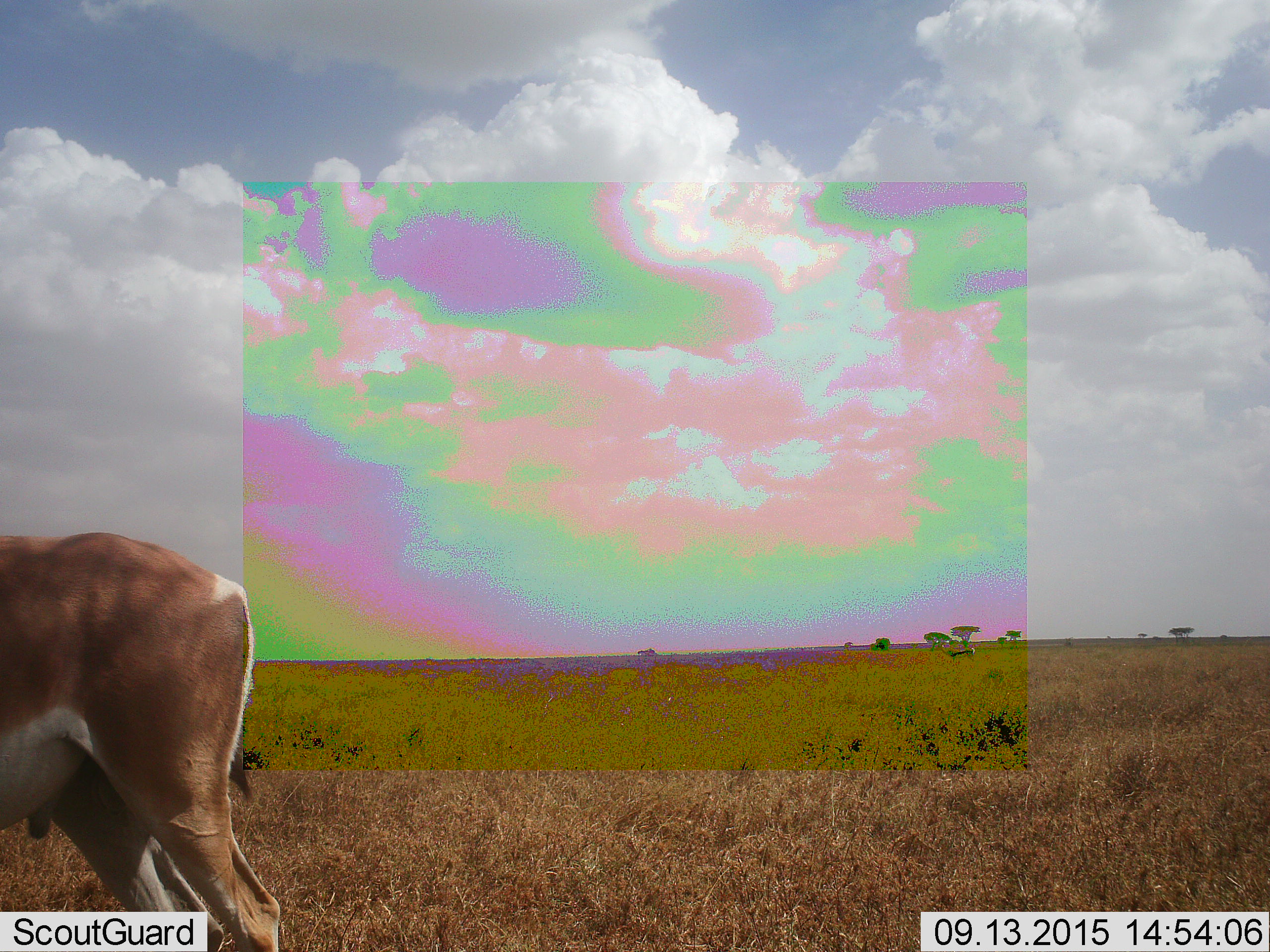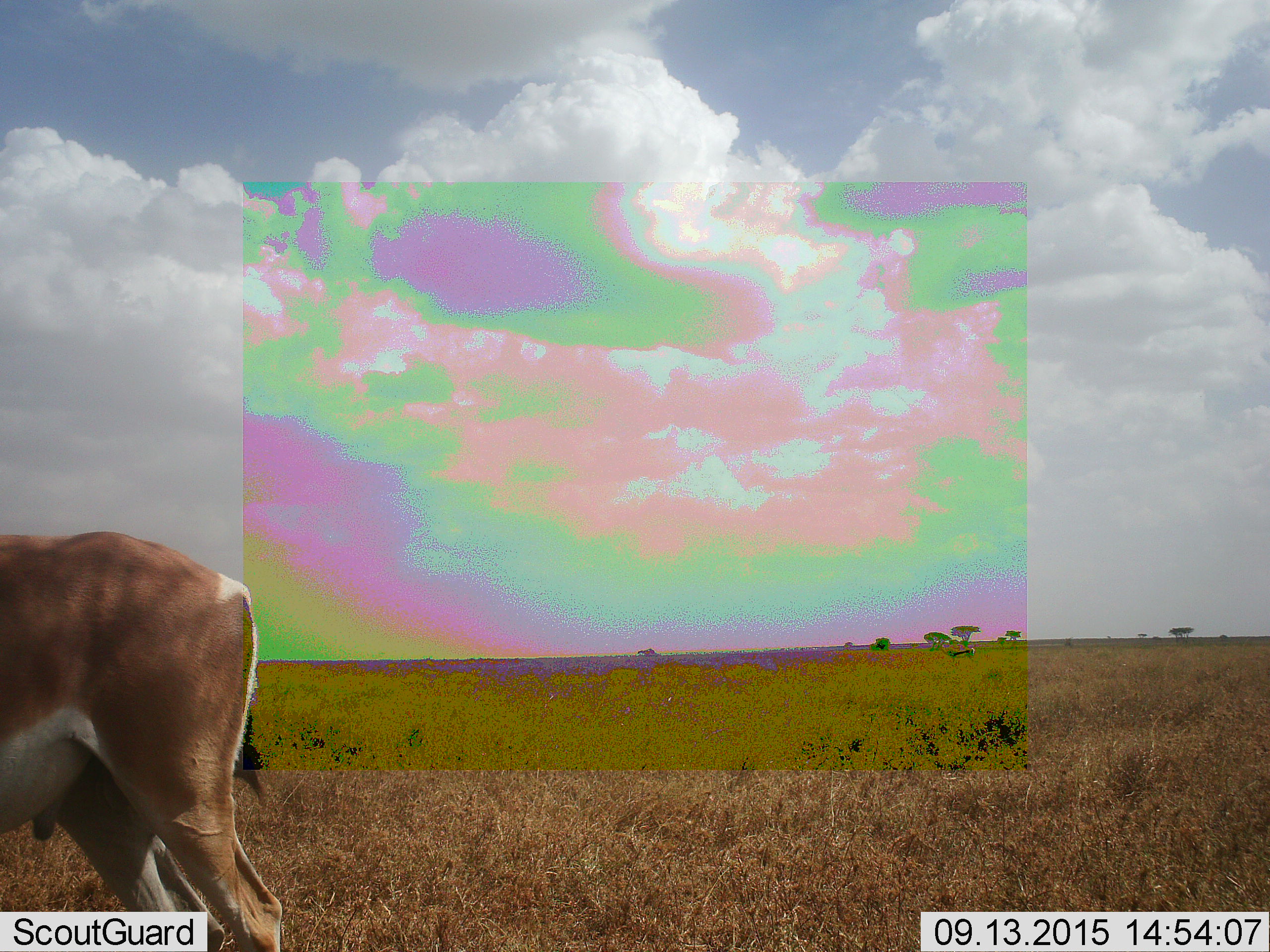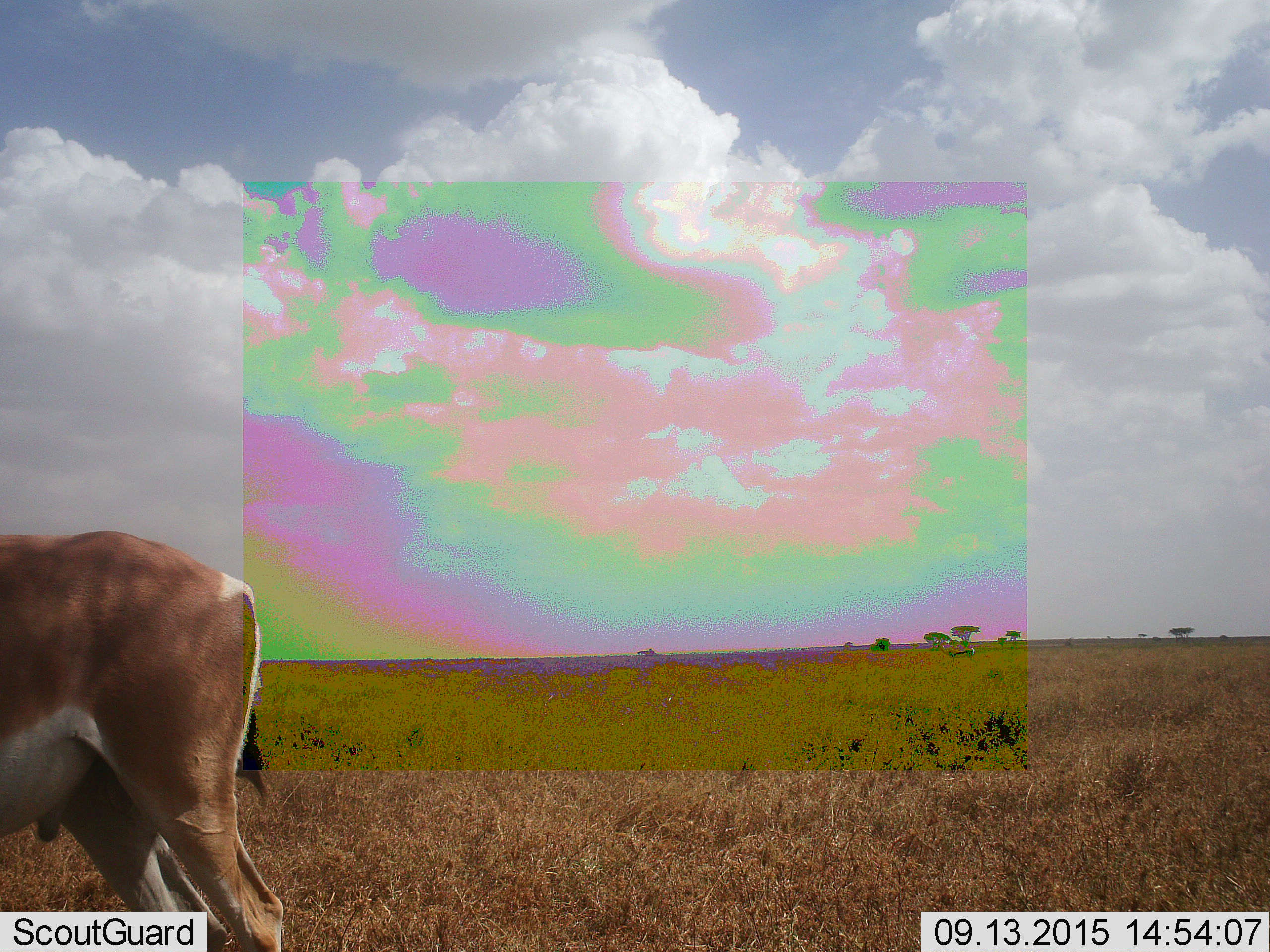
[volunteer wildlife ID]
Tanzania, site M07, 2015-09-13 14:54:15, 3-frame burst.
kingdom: Animalia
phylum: Chordata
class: Mammalia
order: Artiodactyla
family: Bovidae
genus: Nanger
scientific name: Nanger granti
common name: grant's gazelle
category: gazellegrants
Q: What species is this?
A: Gazellegrants (grant's gazelle) (Nanger granti).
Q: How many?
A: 1.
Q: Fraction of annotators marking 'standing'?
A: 100%.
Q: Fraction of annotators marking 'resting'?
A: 0%.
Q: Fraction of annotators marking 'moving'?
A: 0%.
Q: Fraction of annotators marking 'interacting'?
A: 0%.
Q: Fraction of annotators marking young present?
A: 0%.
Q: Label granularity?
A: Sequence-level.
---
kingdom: Animalia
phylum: Chordata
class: Mammalia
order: Artiodactyla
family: Bovidae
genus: Eudorcas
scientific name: Eudorcas thomsonii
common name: thomson's gazelle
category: gazellethomsons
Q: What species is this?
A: Gazellethomsons (thomson's gazelle) (Eudorcas thomsonii).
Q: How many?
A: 1.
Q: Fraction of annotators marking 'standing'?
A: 100%.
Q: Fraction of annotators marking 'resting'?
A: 0%.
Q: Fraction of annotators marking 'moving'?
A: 0%.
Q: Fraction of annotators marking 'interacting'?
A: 0%.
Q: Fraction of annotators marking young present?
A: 0%.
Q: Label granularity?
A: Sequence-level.